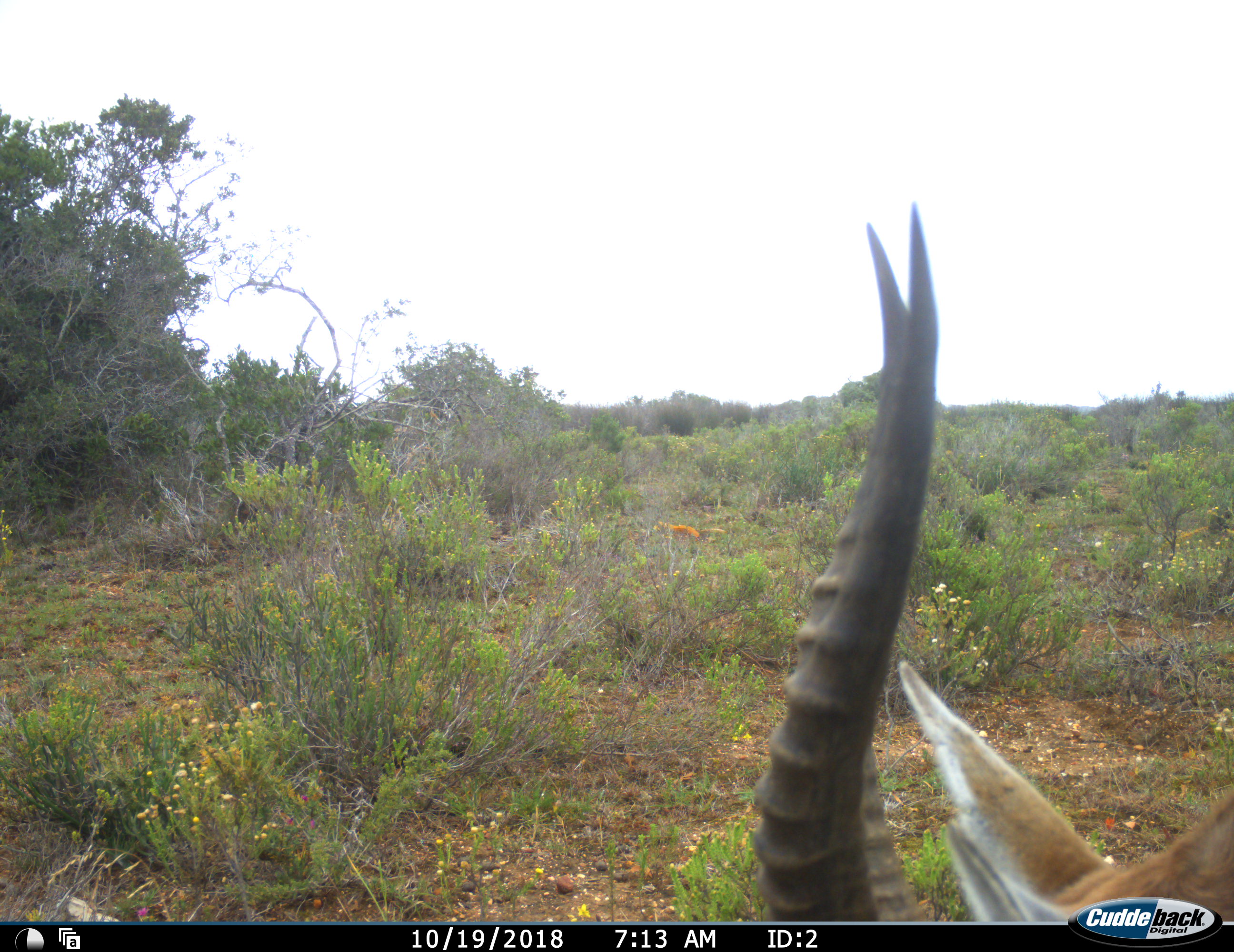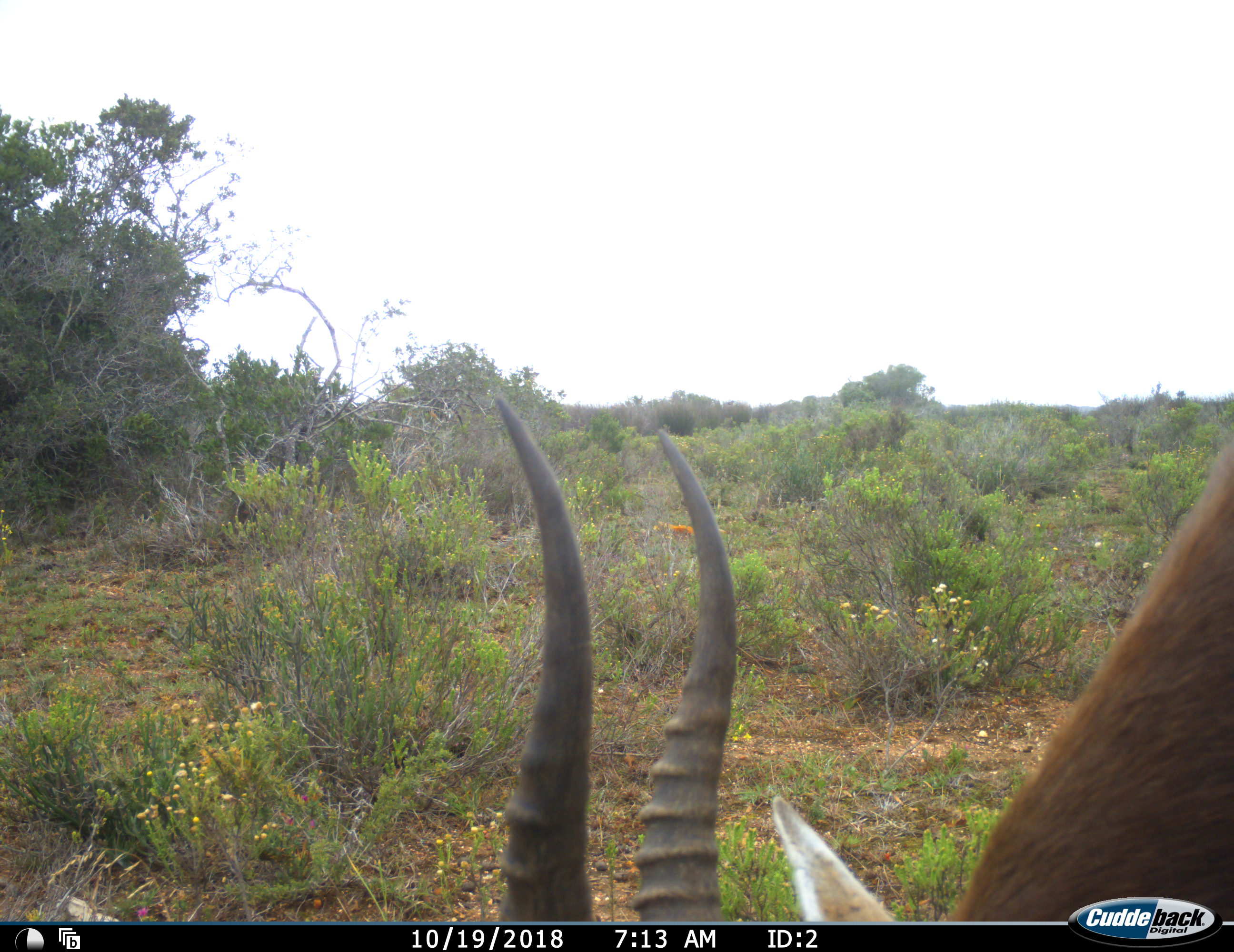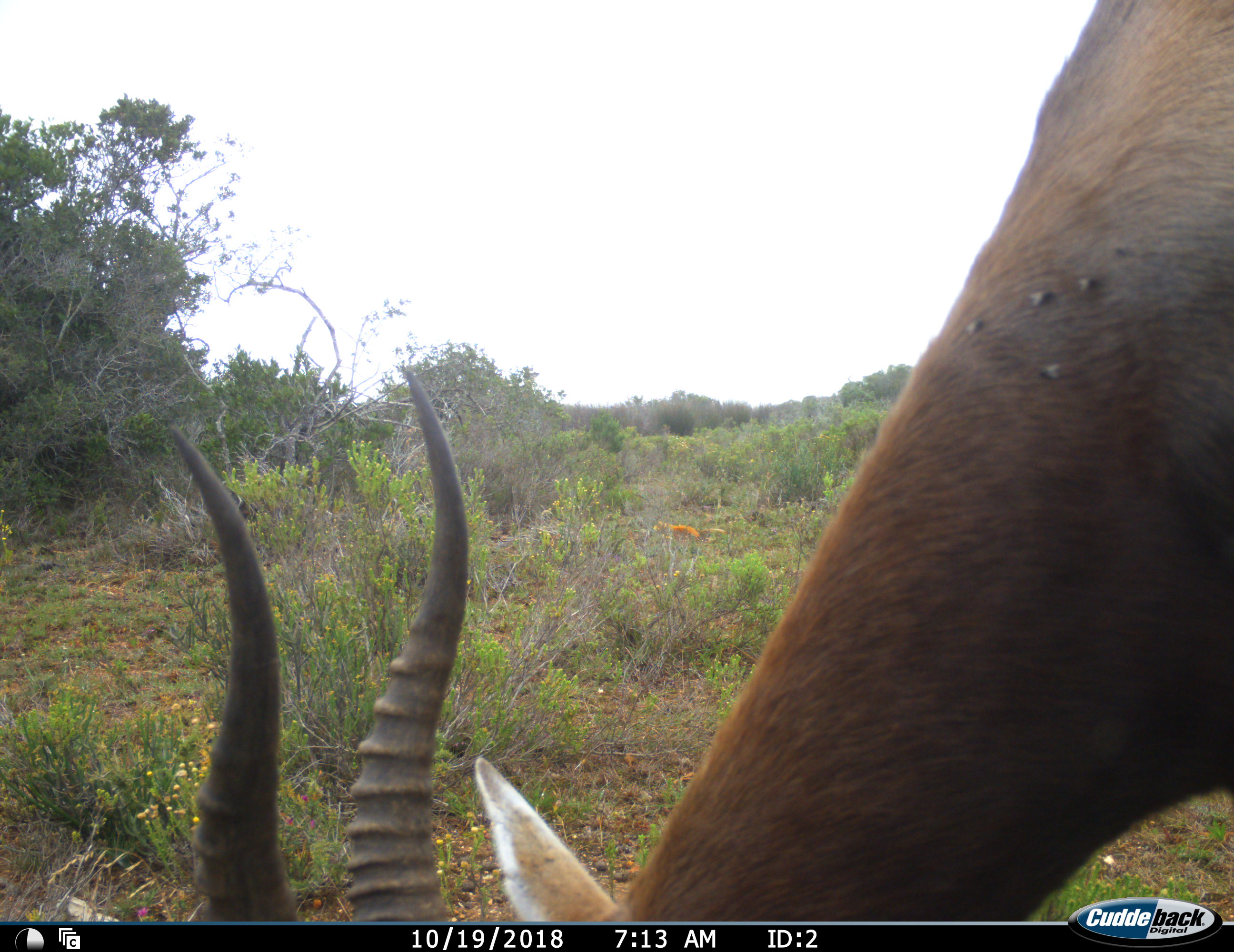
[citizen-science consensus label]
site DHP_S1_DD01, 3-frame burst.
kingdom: Animalia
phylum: Chordata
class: Mammalia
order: Artiodactyla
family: Bovidae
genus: Damaliscus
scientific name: Damaliscus pygargus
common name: bontebok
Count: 1.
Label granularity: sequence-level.